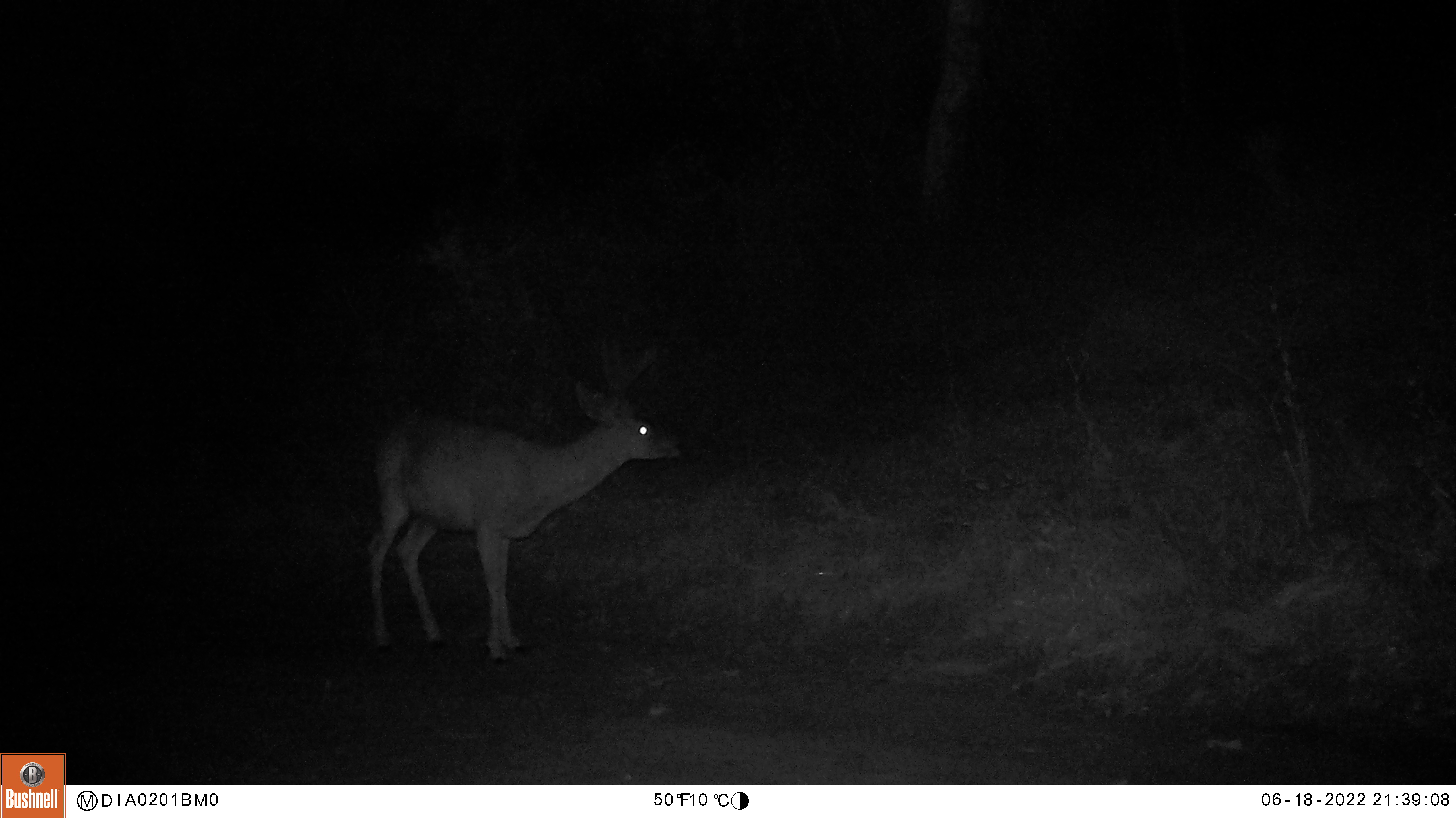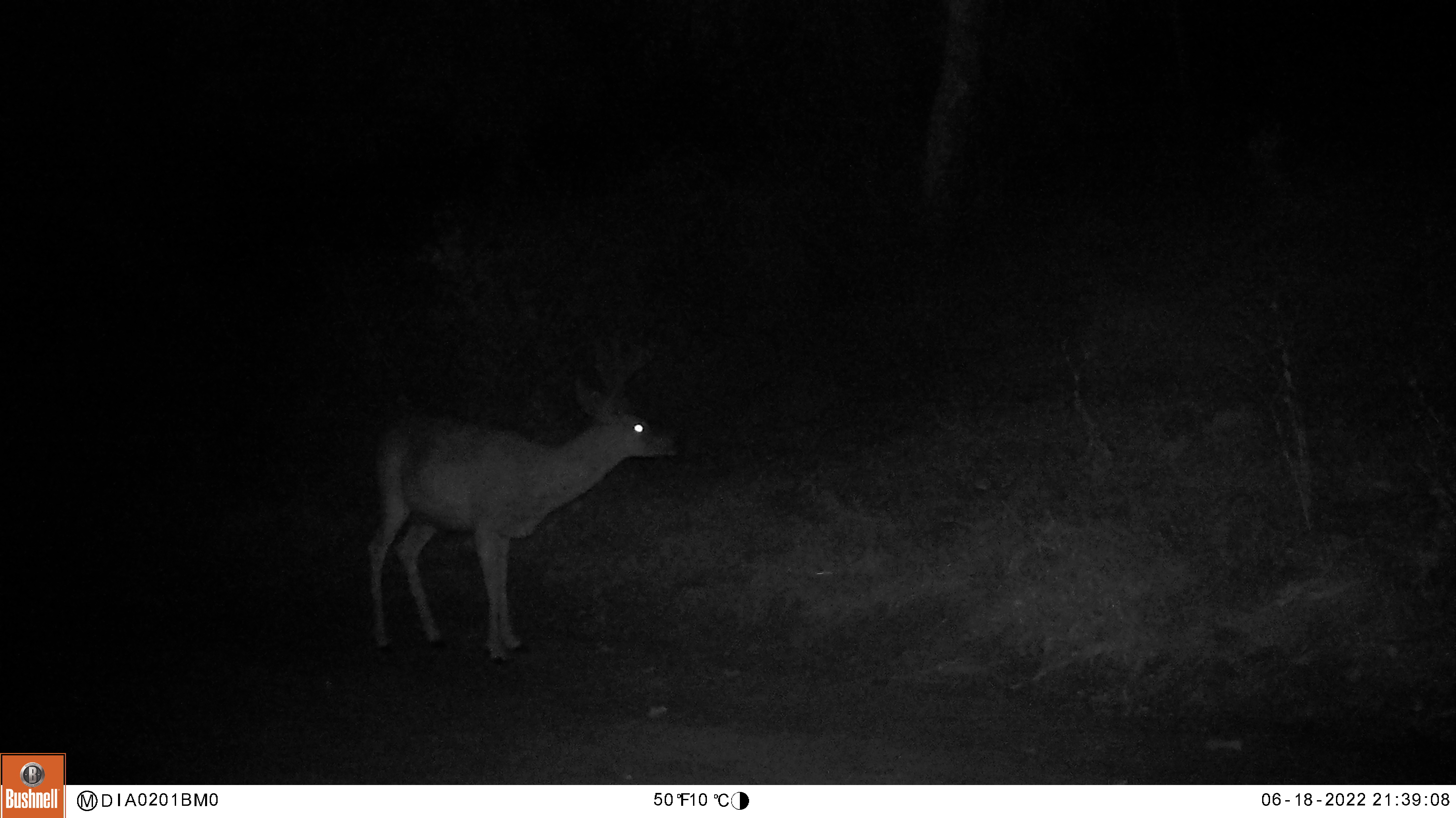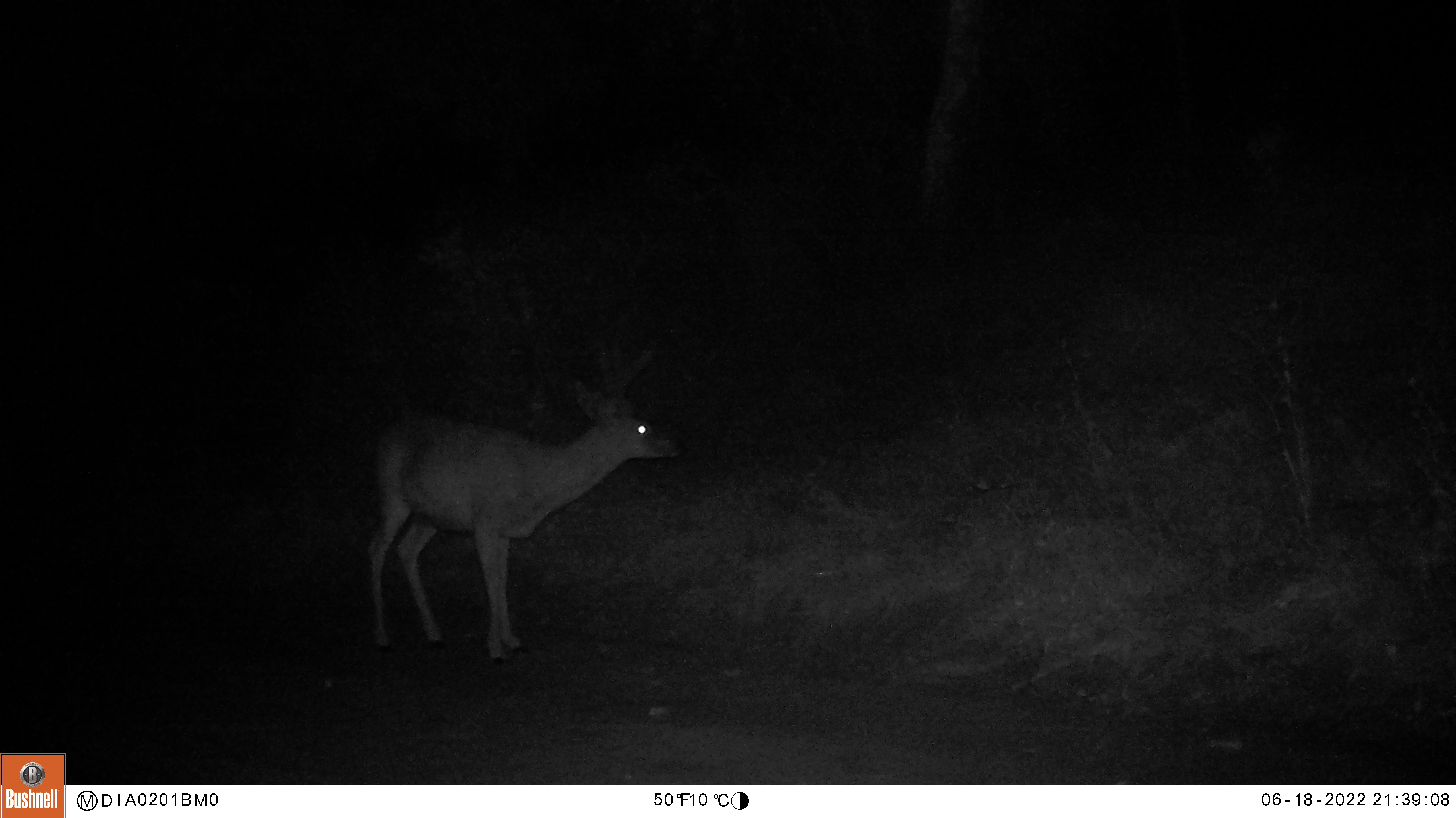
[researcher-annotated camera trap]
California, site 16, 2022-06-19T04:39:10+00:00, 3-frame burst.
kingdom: Animalia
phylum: Chordata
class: Mammalia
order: Artiodactyla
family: Cervidae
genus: Odocoileus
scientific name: Odocoileus hemionus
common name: mule deer